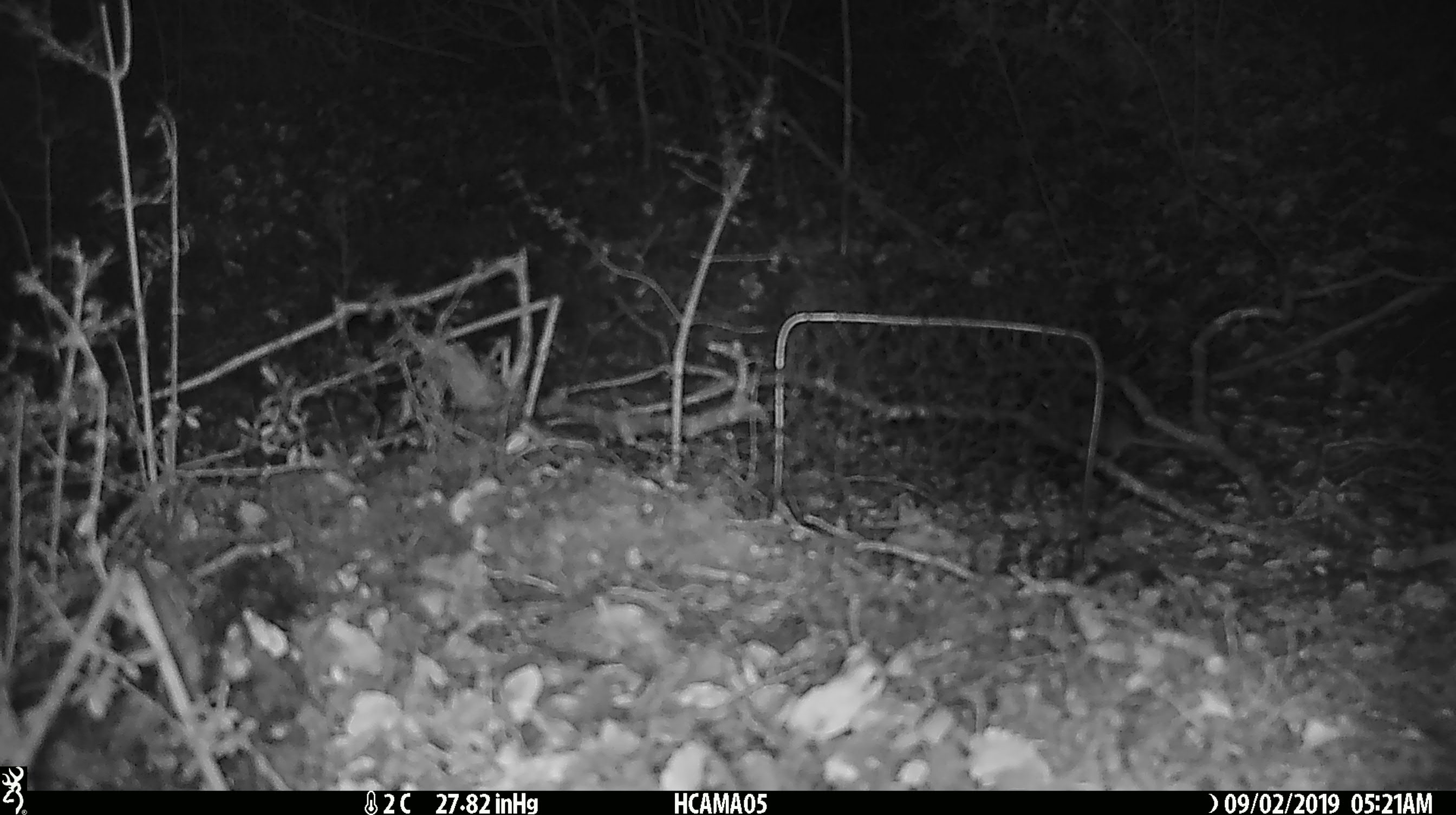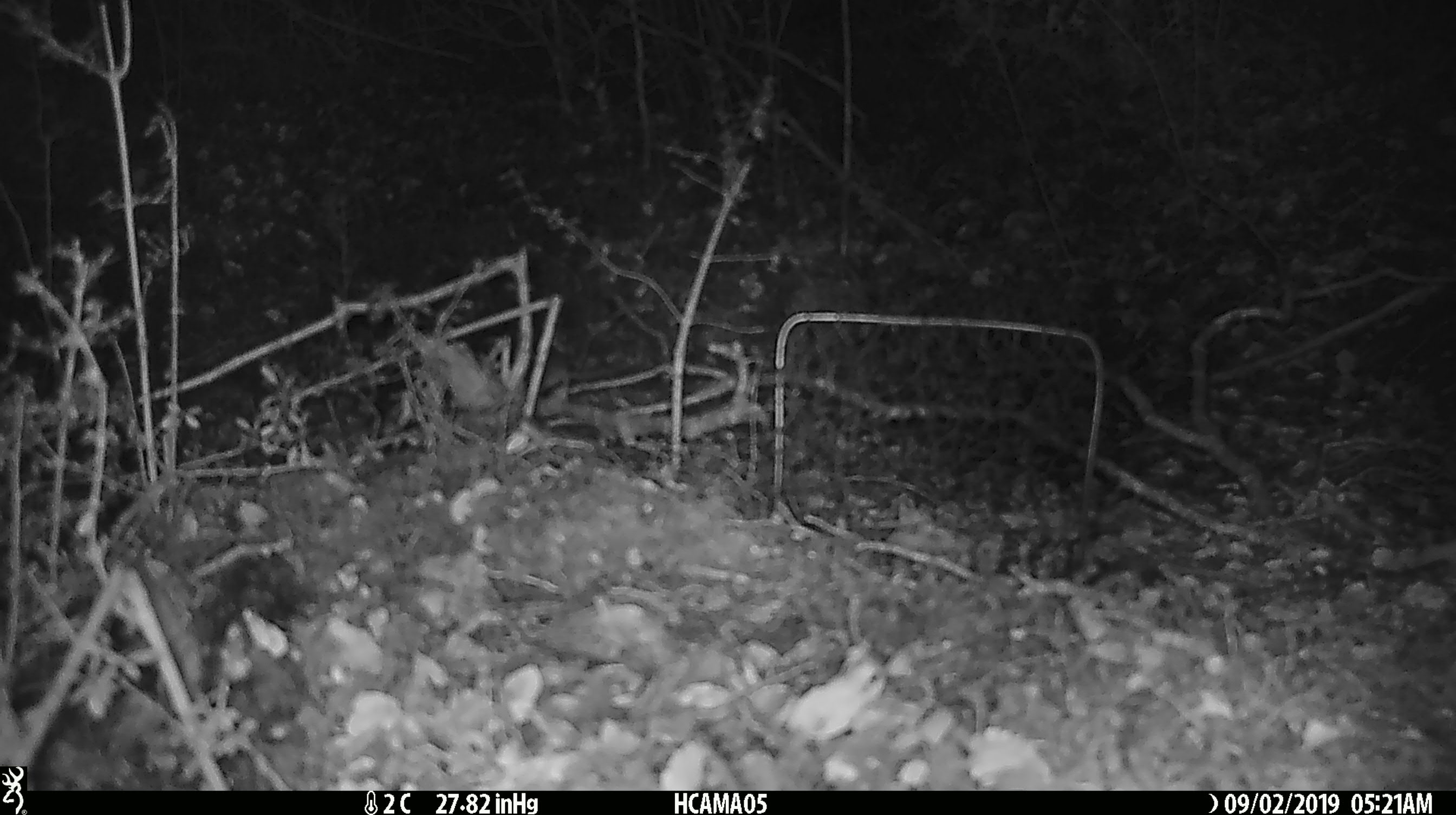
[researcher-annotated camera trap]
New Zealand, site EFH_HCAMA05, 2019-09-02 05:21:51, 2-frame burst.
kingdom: Animalia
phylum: Chordata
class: Mammalia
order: Rodentia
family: Muridae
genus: Mus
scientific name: Mus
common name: mouse